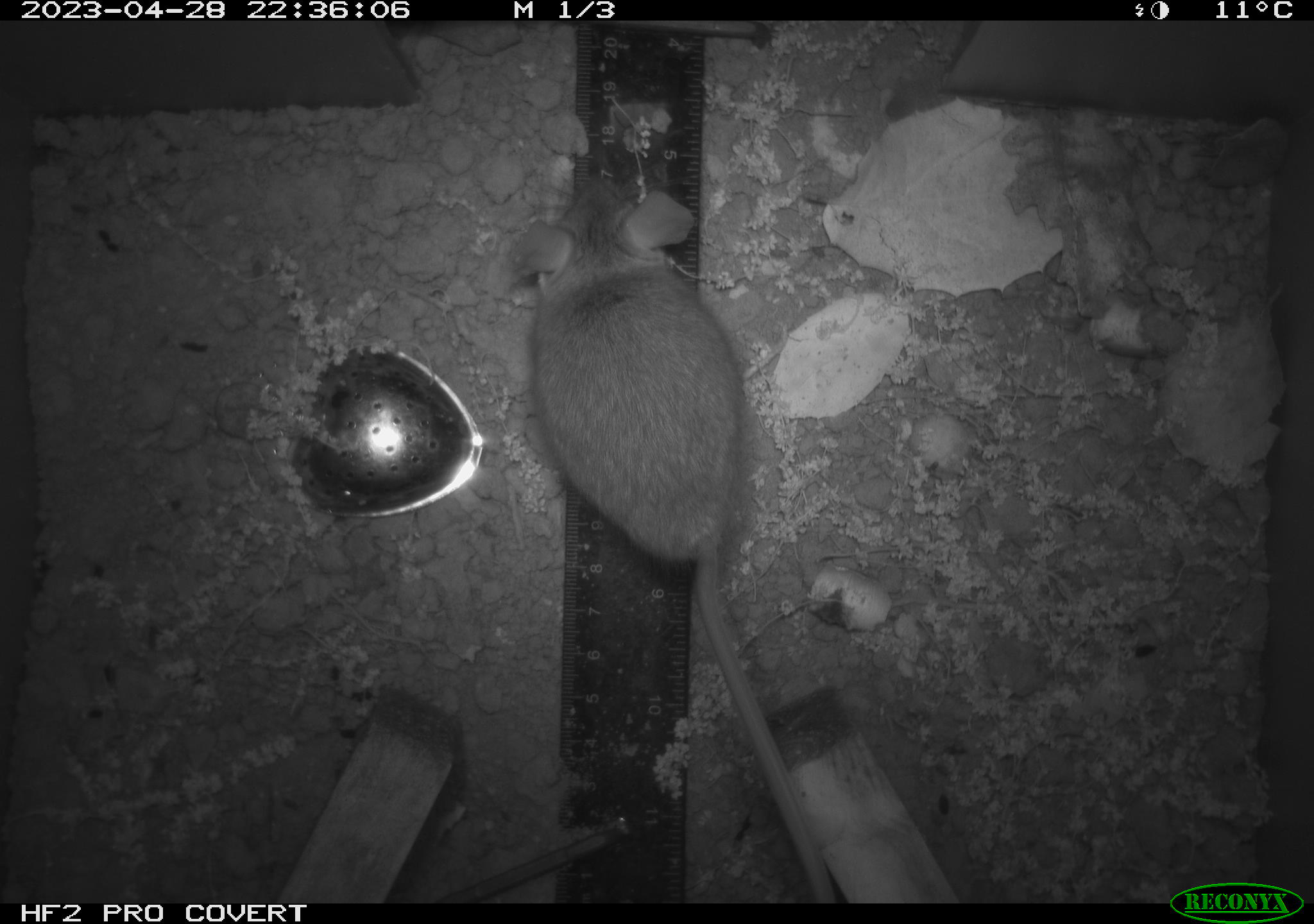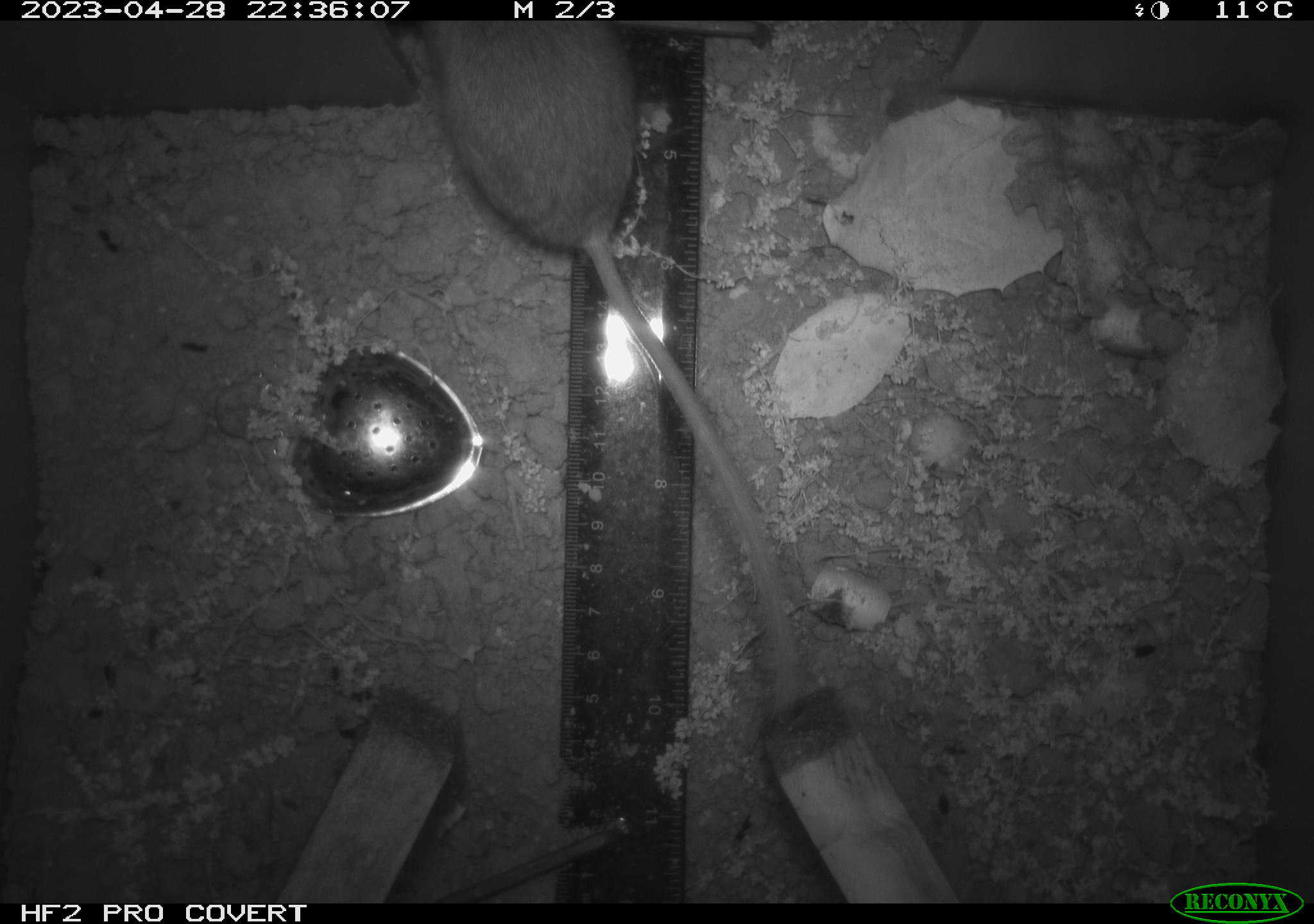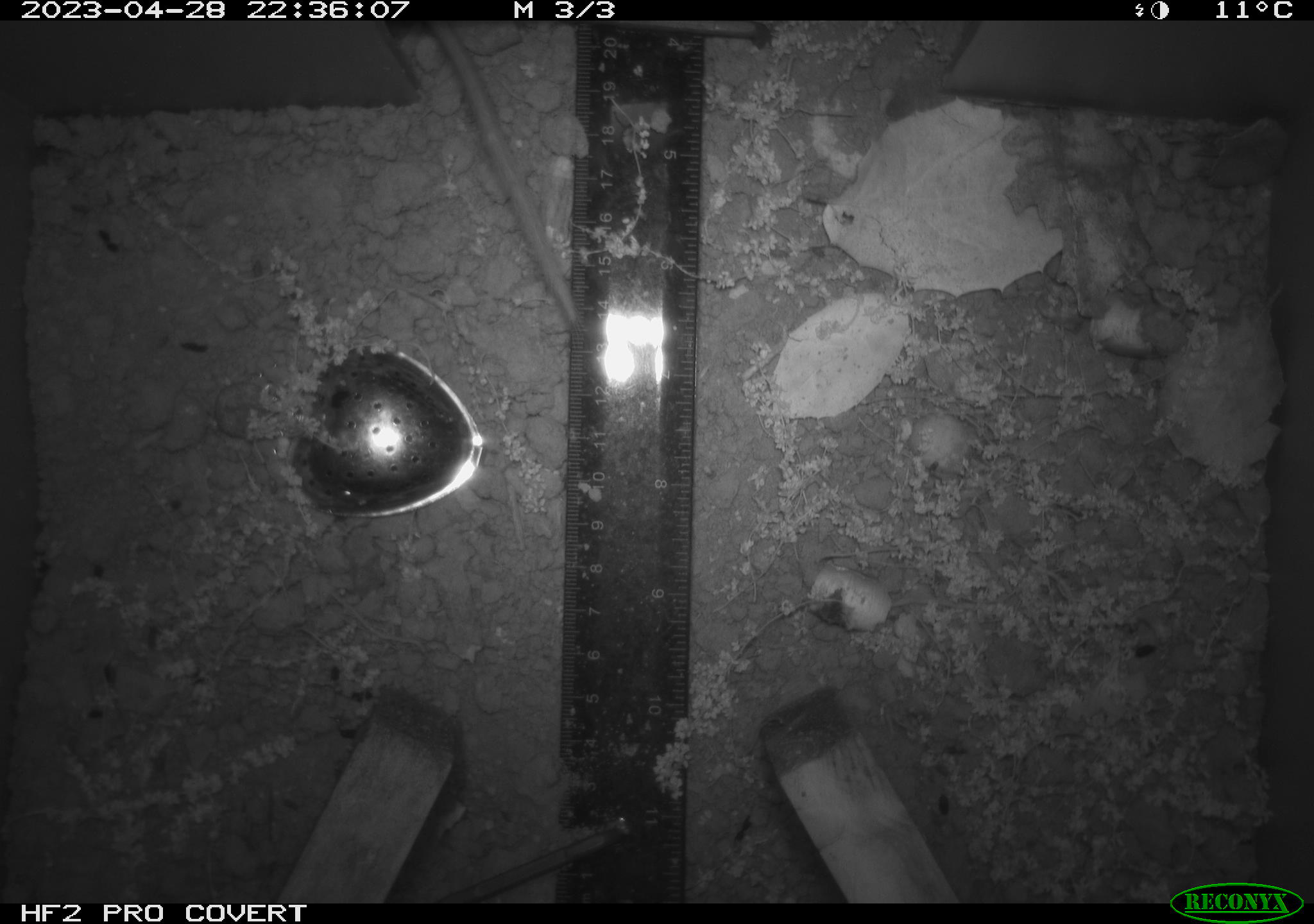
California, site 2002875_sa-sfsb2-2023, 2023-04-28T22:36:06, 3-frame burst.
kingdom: Animalia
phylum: Chordata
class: Mammalia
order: Rodentia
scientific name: Rodentia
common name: mouse species